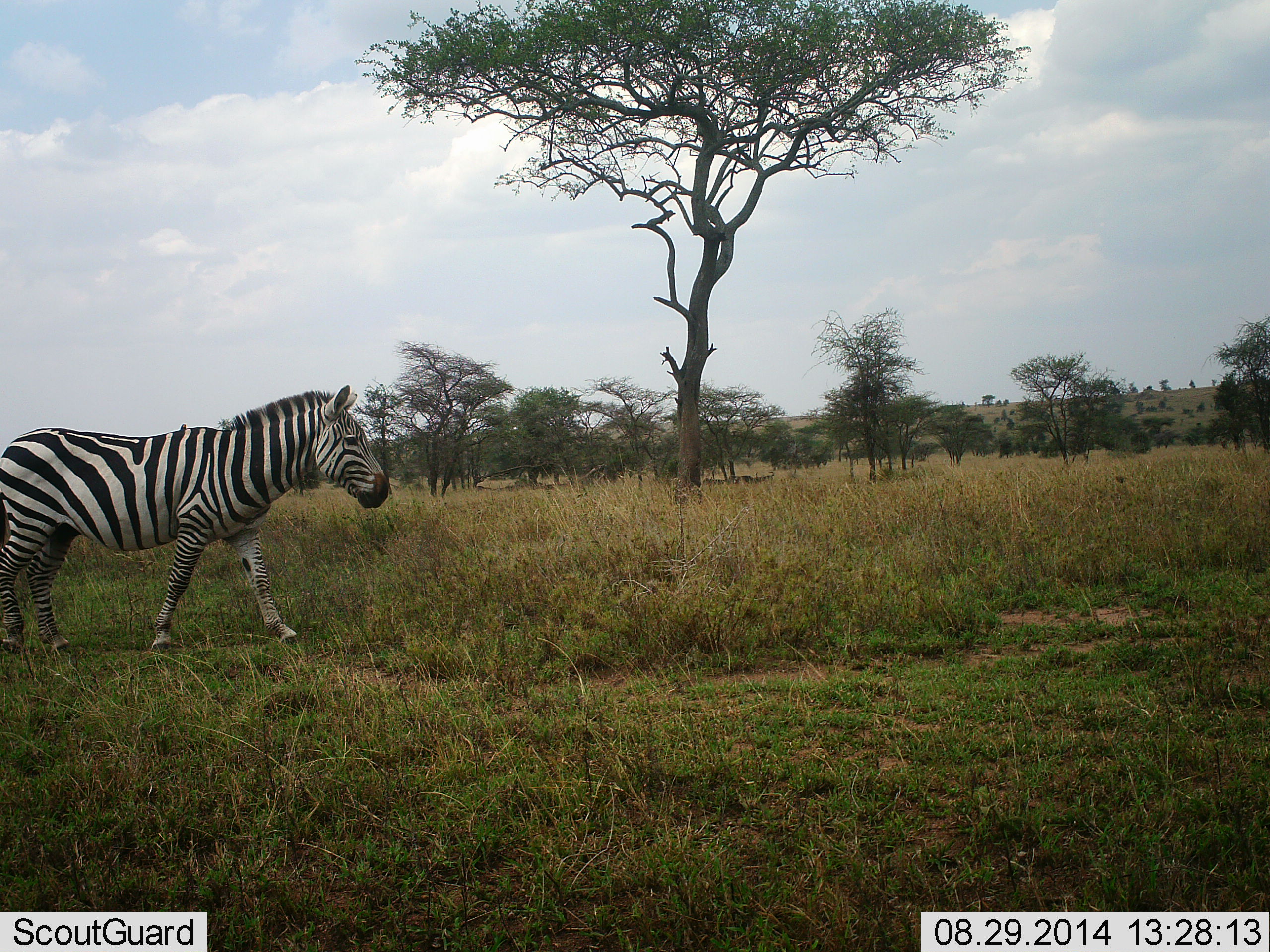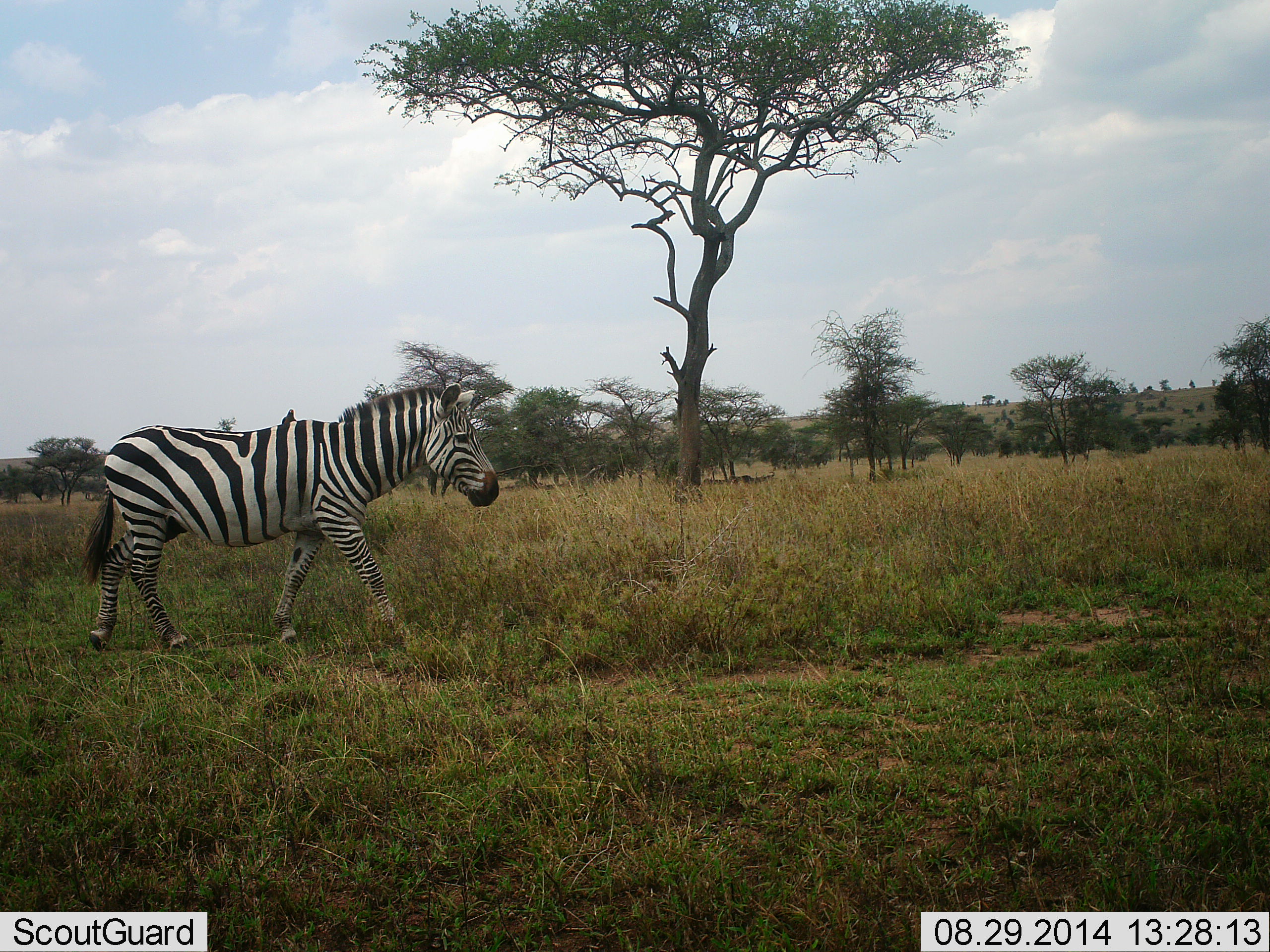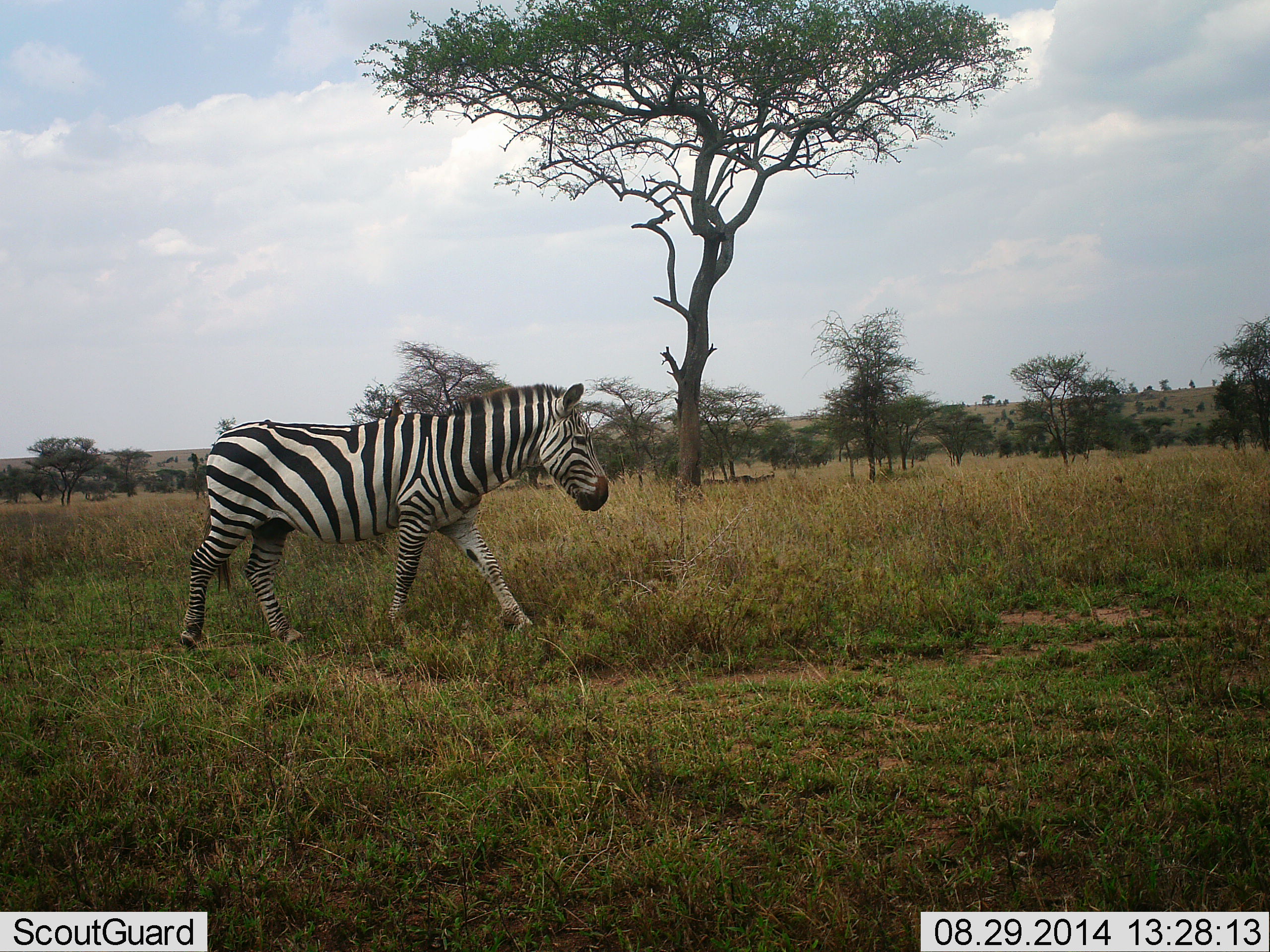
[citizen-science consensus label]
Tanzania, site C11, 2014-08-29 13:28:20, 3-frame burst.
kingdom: Animalia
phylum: Chordata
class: Mammalia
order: Perissodactyla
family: Equidae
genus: Equus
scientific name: Equus quagga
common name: plains zebra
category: zebra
Zebra (plains zebra) (Equus quagga), count 1. Behavior (volunteer vote fractions): standing 8%, resting 0%, moving 92%, interacting 0%. Young present (vote fraction): 0%. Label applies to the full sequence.